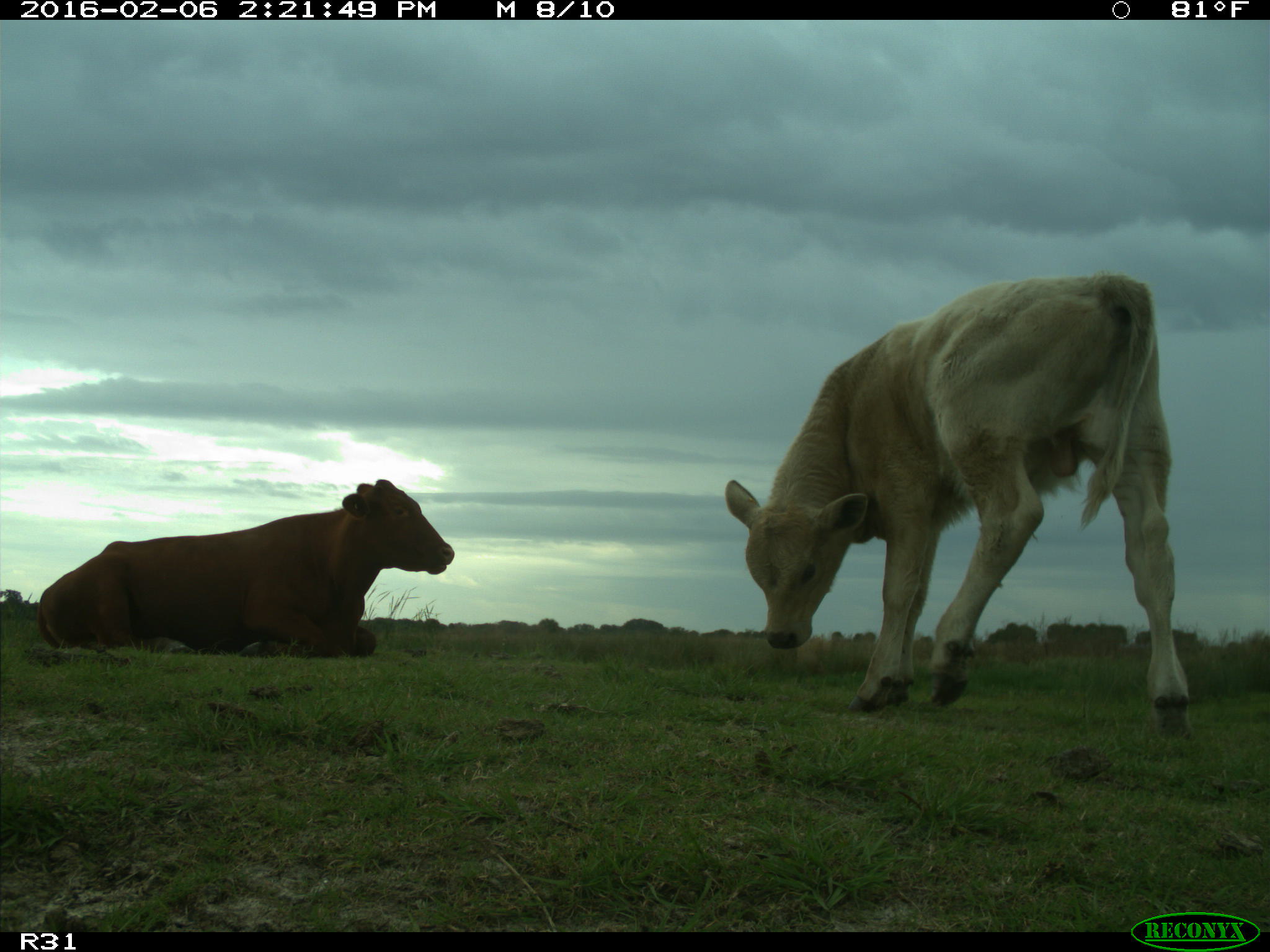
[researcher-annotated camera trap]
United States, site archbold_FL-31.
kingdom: Animalia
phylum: Chordata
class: Mammalia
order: Artiodactyla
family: Bovidae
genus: Bos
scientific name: Bos taurus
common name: domestic cow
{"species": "Bos taurus (domestic cow)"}